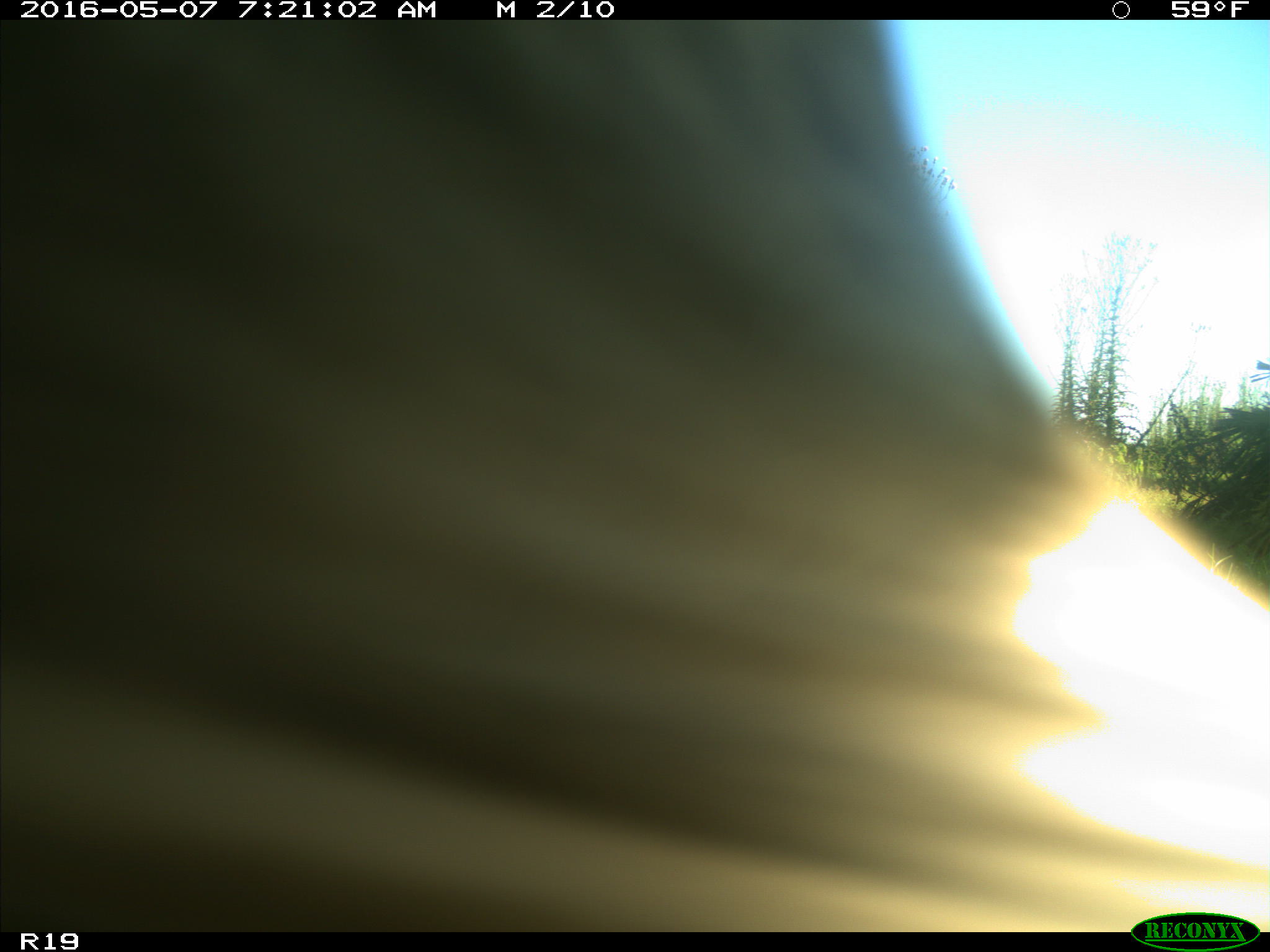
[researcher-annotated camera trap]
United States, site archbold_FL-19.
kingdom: Animalia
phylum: Chordata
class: Mammalia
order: Artiodactyla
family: Bovidae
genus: Bos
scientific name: Bos taurus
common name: domestic cow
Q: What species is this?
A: Bos taurus (domestic cow).